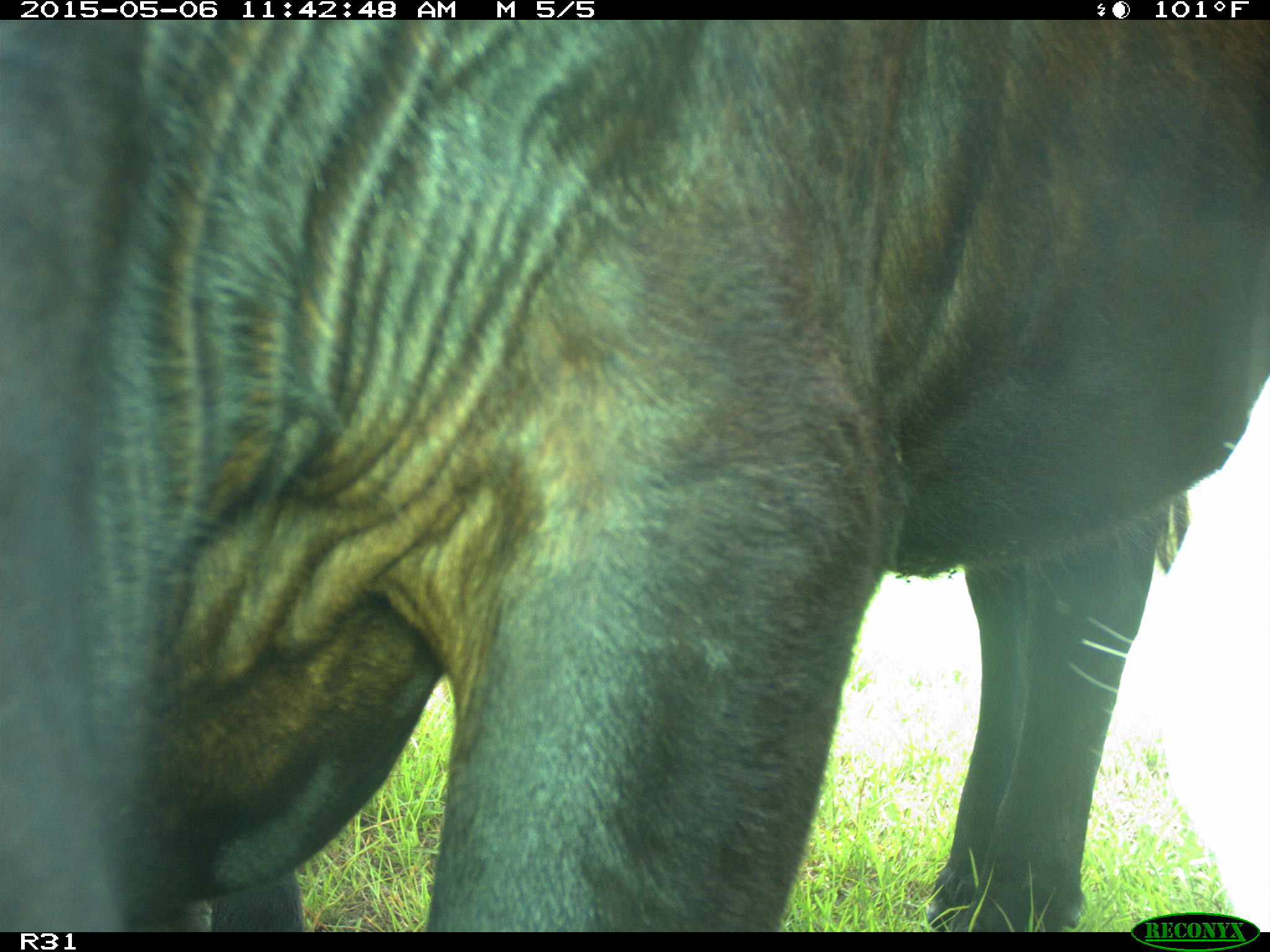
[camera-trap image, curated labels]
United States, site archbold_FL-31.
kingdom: Animalia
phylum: Chordata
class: Mammalia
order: Artiodactyla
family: Bovidae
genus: Bos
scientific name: Bos taurus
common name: domestic cow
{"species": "Bos taurus (domestic cow)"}